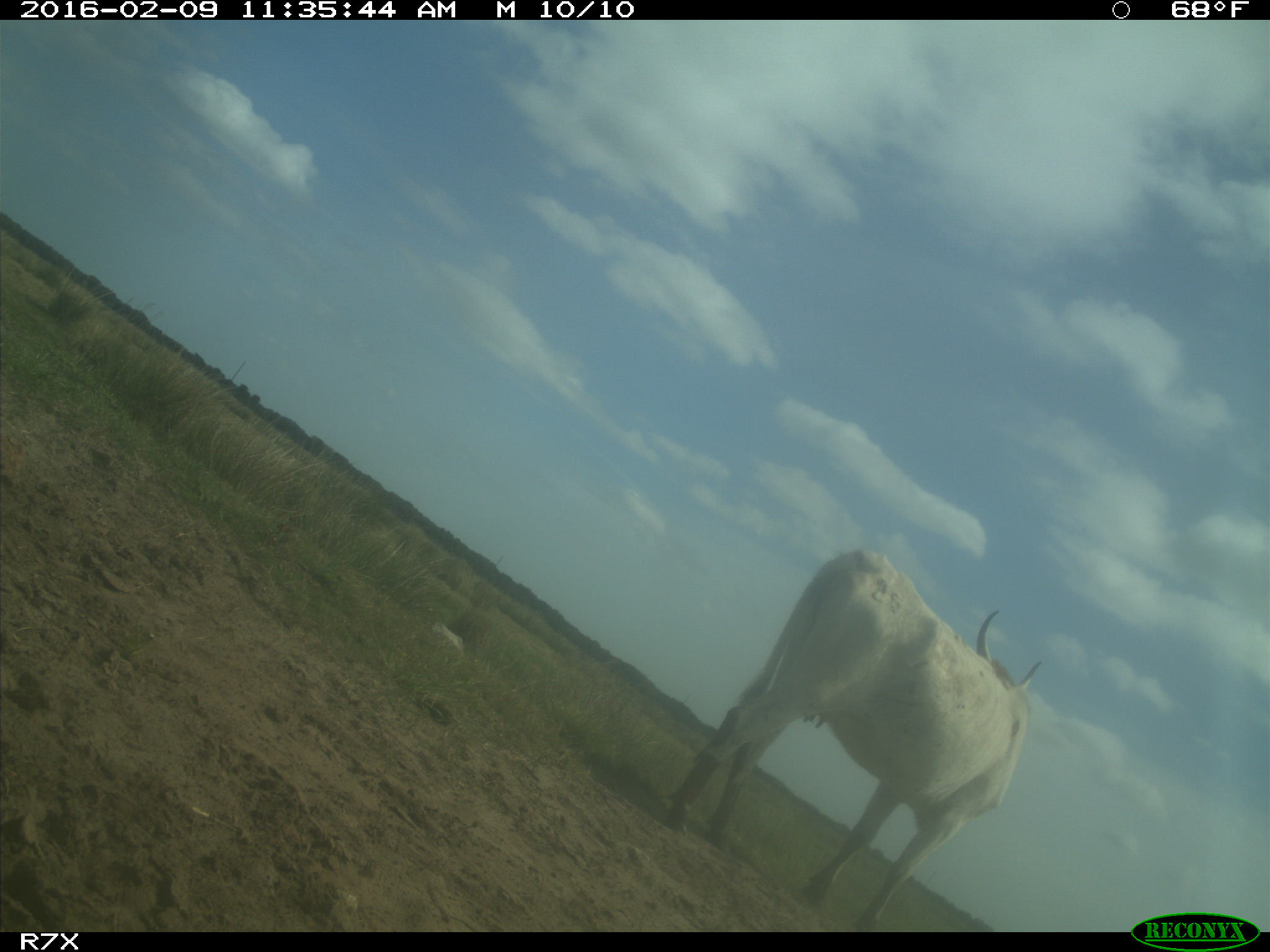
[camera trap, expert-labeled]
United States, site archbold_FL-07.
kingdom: Animalia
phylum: Chordata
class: Mammalia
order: Artiodactyla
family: Bovidae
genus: Bos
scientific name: Bos taurus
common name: domestic cow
Bos taurus (domestic cow).